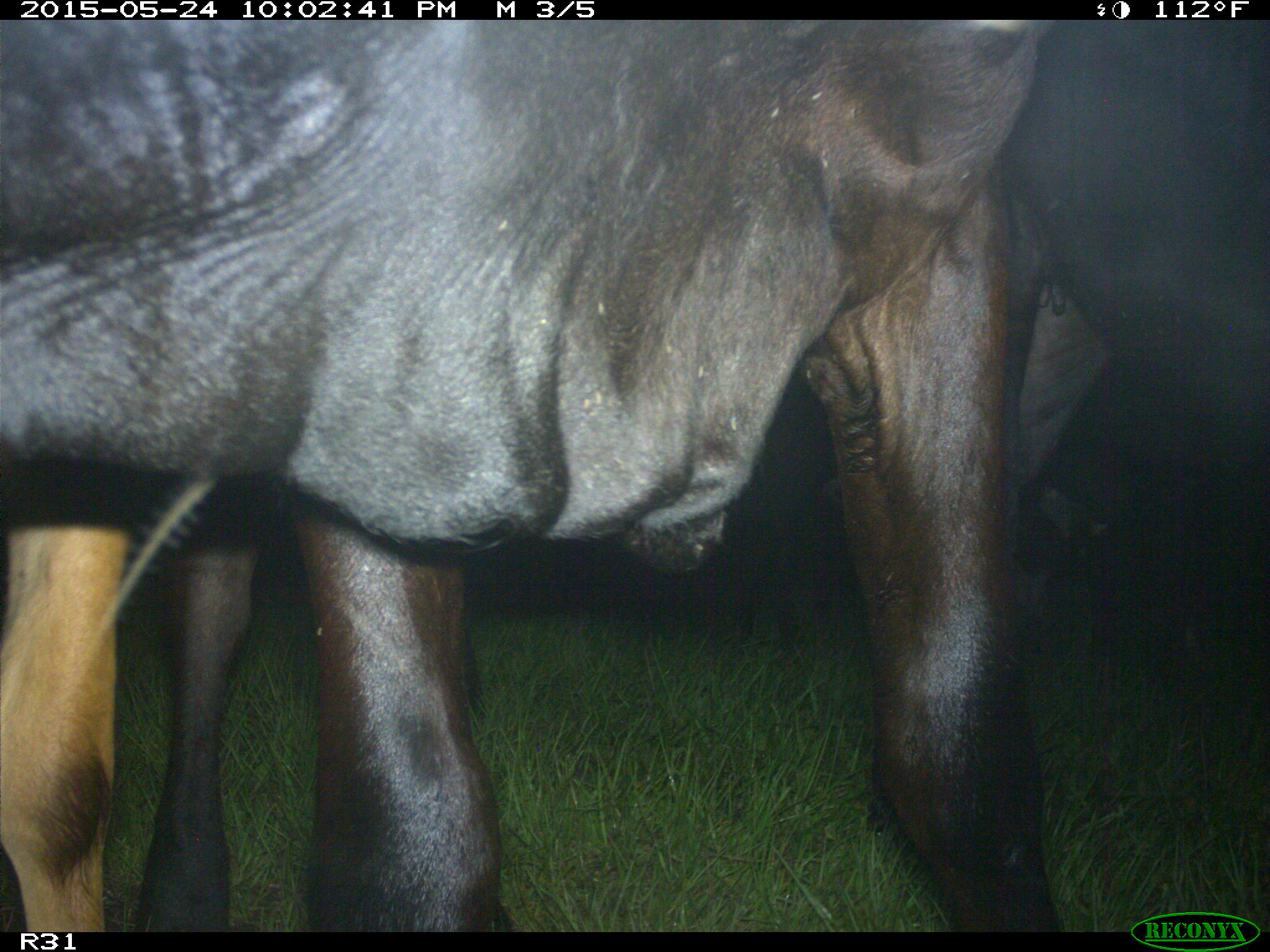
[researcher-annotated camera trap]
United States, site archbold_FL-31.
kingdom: Animalia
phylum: Chordata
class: Mammalia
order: Artiodactyla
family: Bovidae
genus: Bos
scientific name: Bos taurus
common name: domestic cow